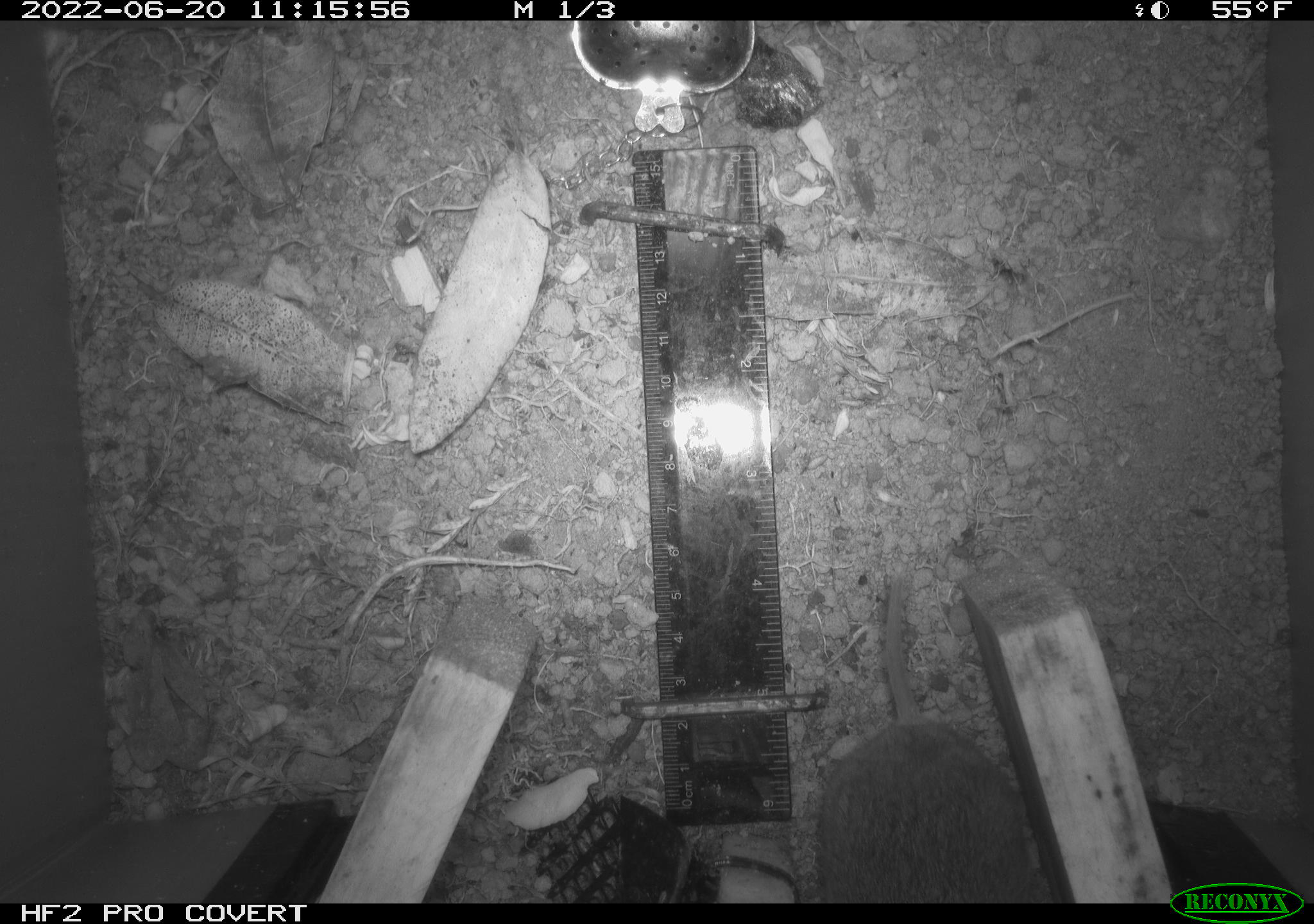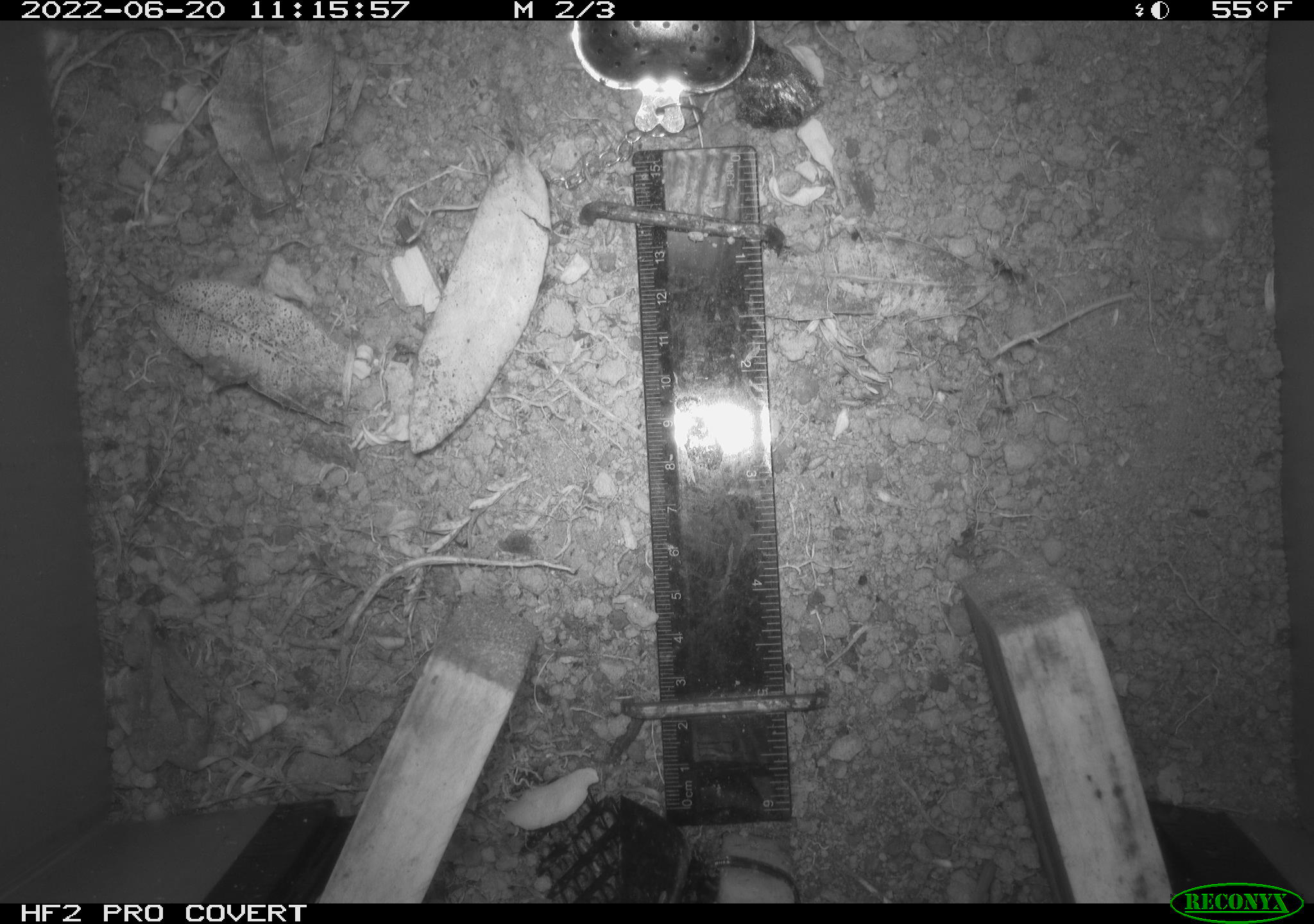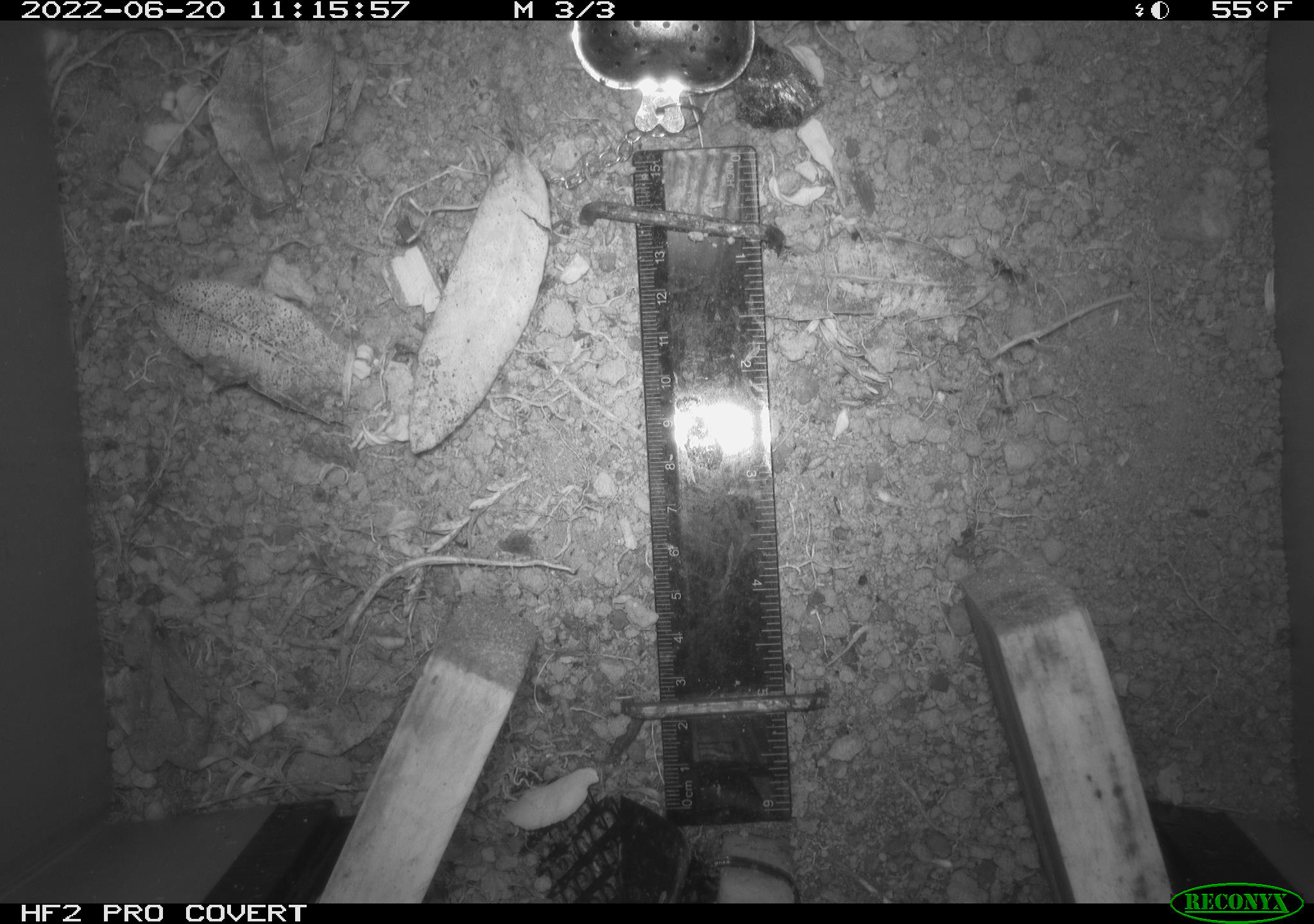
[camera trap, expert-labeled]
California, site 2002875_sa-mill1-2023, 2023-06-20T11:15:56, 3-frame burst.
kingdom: Animalia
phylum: Chordata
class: Mammalia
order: Rodentia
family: Cricetidae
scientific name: Arvicolinae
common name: voles, lemmings, and muskrats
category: arvicolinae subfamily